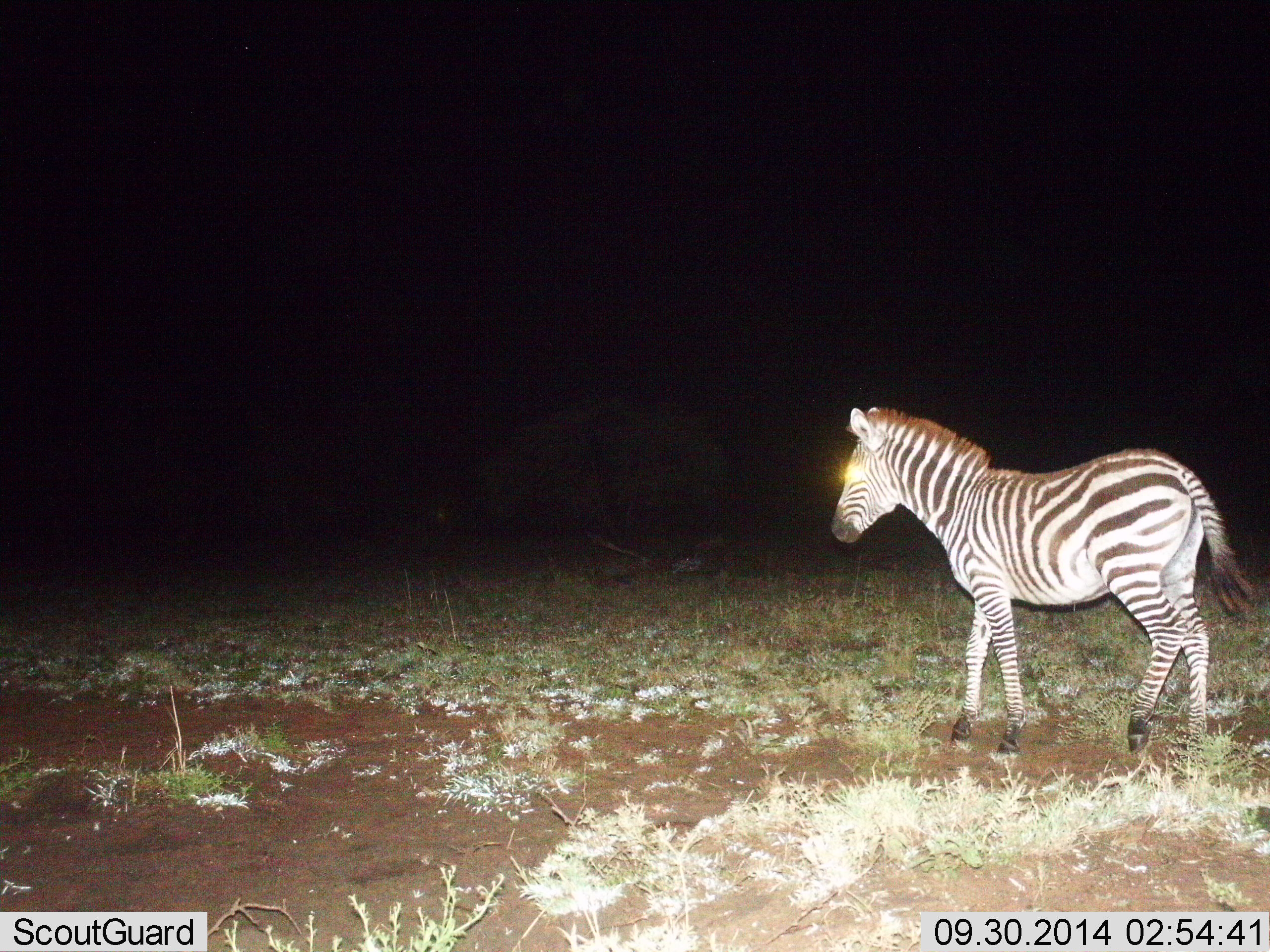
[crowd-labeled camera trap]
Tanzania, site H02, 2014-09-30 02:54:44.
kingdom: Animalia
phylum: Chordata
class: Mammalia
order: Perissodactyla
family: Equidae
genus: Equus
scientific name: Equus quagga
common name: plains zebra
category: zebra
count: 1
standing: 40%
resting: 0%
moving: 60%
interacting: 0%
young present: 0%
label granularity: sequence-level